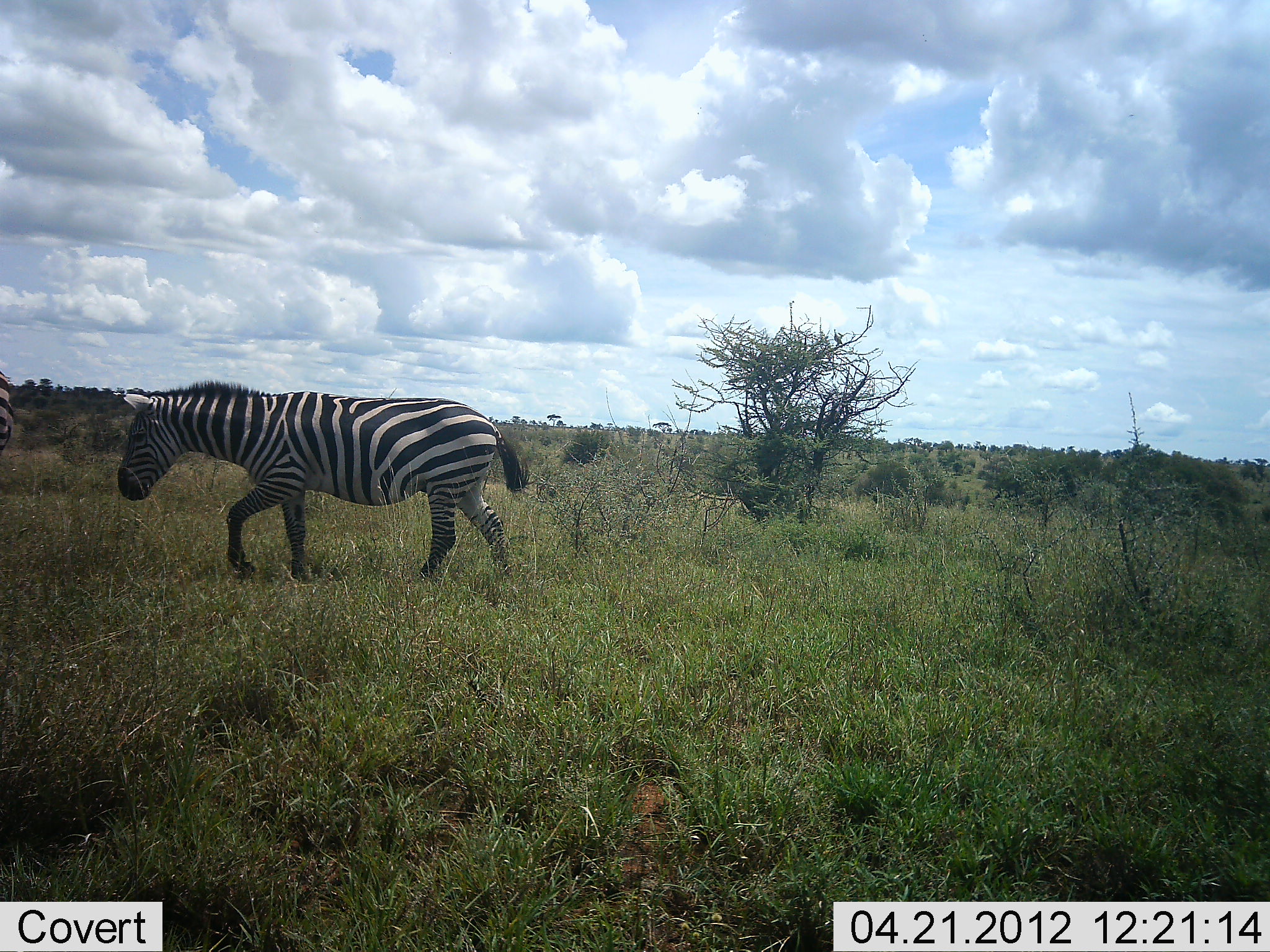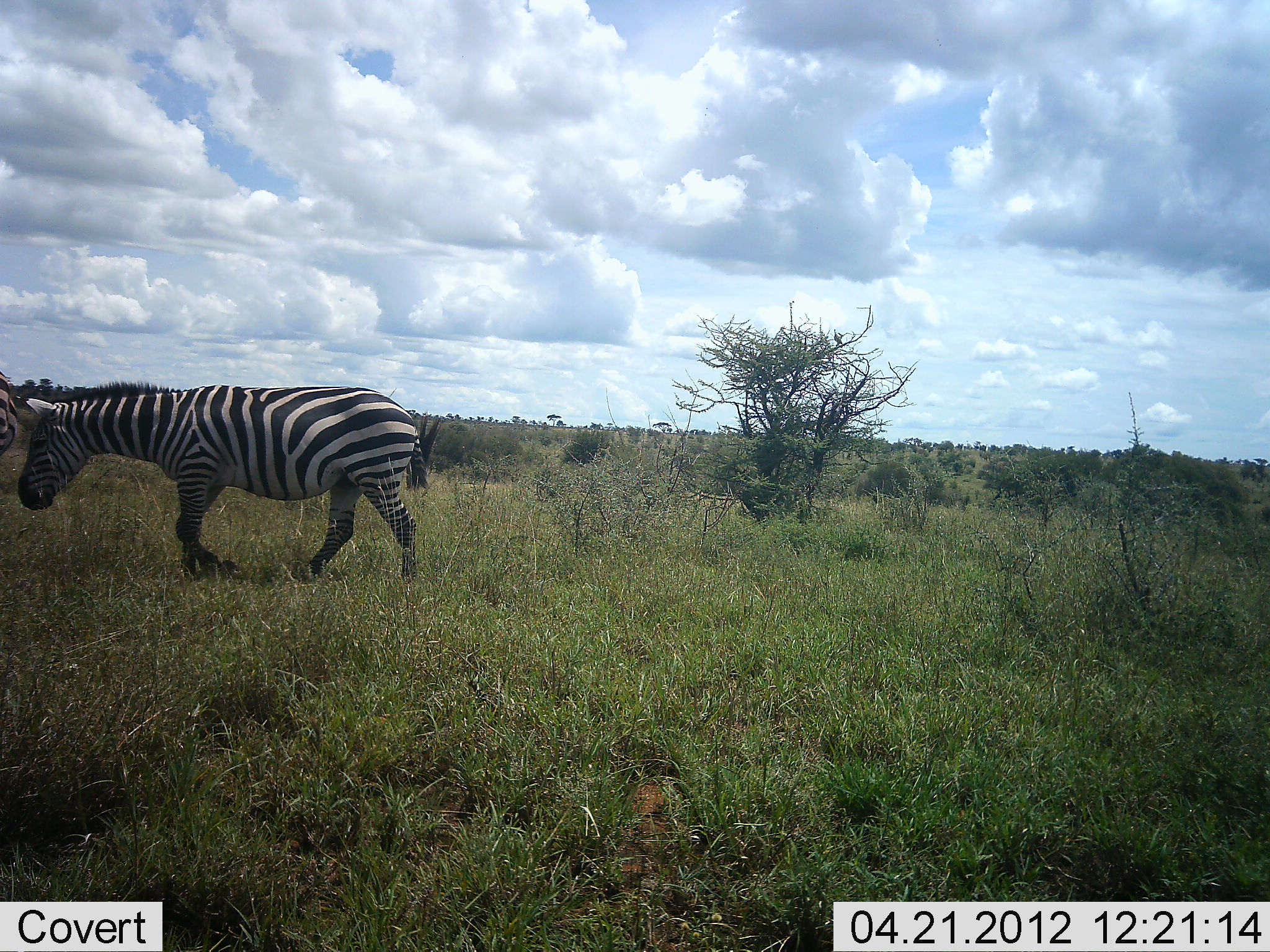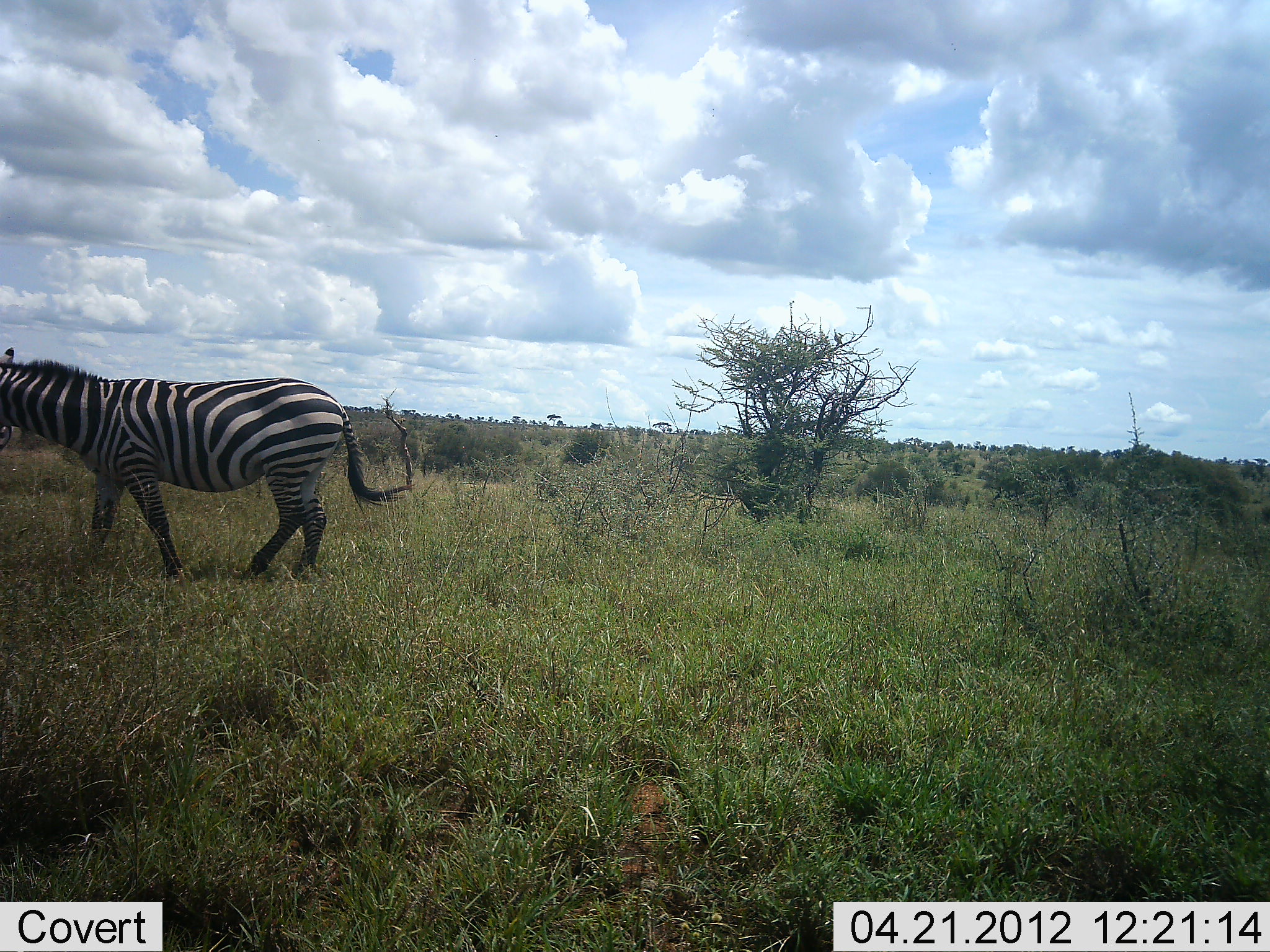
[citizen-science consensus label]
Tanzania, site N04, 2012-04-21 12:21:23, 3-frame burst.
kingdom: Animalia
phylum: Chordata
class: Mammalia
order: Perissodactyla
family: Equidae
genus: Equus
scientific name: Equus quagga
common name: plains zebra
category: zebra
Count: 1.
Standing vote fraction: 18%.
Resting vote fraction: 0%.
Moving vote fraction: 91%.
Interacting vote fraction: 5%.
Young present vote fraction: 0%.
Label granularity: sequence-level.